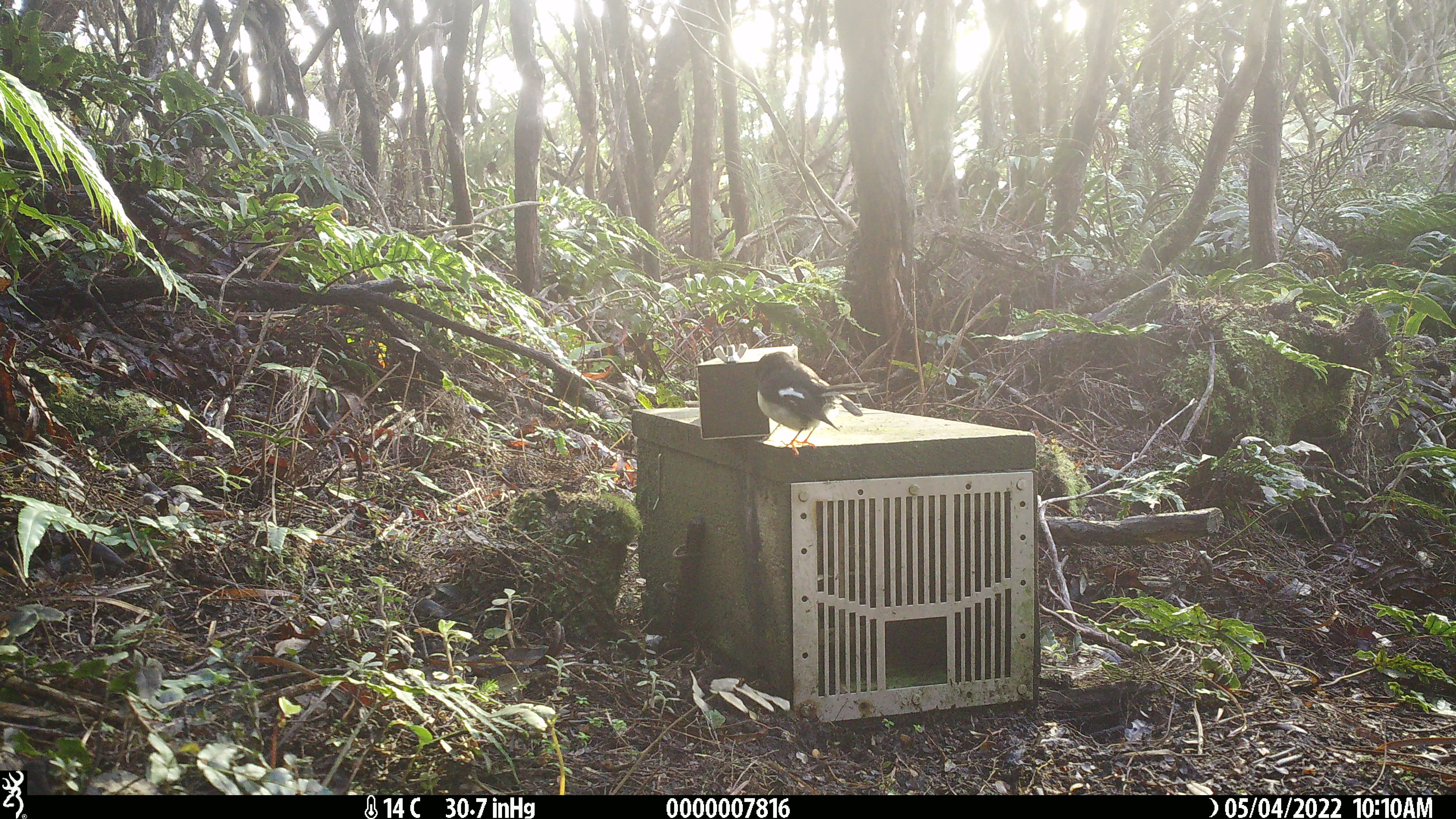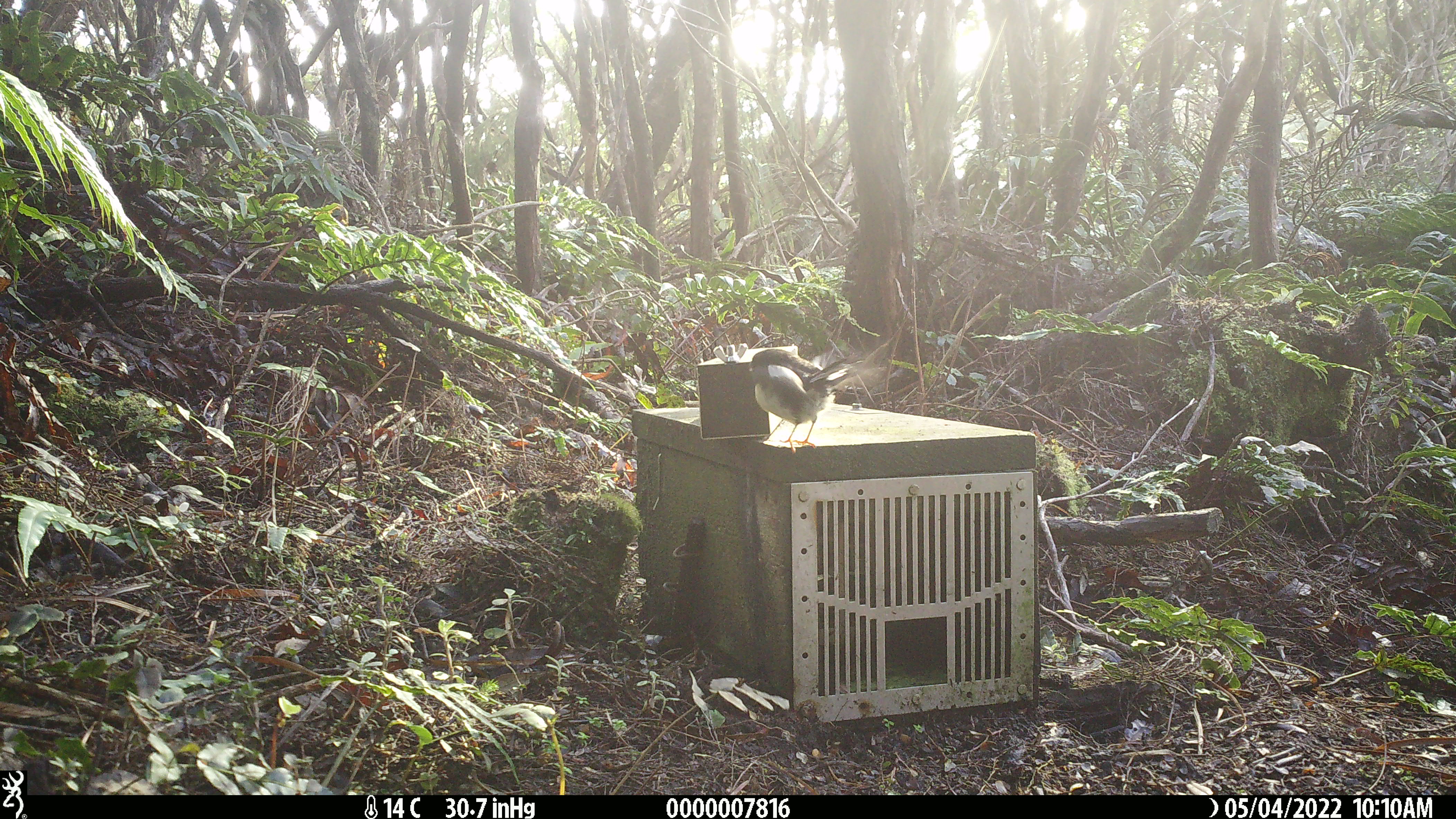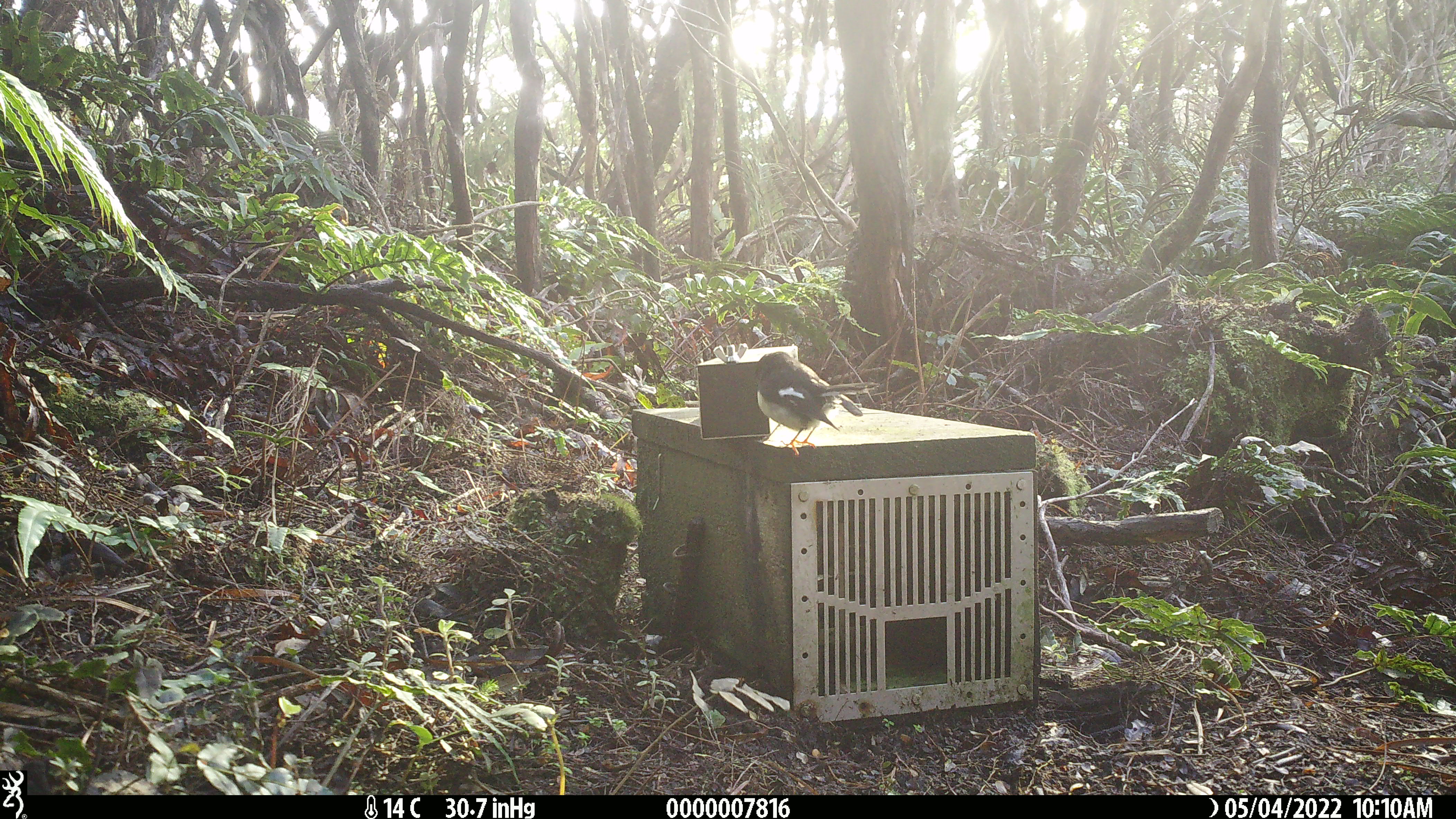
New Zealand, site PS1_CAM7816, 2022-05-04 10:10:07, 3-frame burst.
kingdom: Animalia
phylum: Chordata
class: Aves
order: Passeriformes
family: Petroicidae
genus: Petroica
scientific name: Petroica macrocephala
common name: tomtit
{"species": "tomtit (Petroica macrocephala)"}